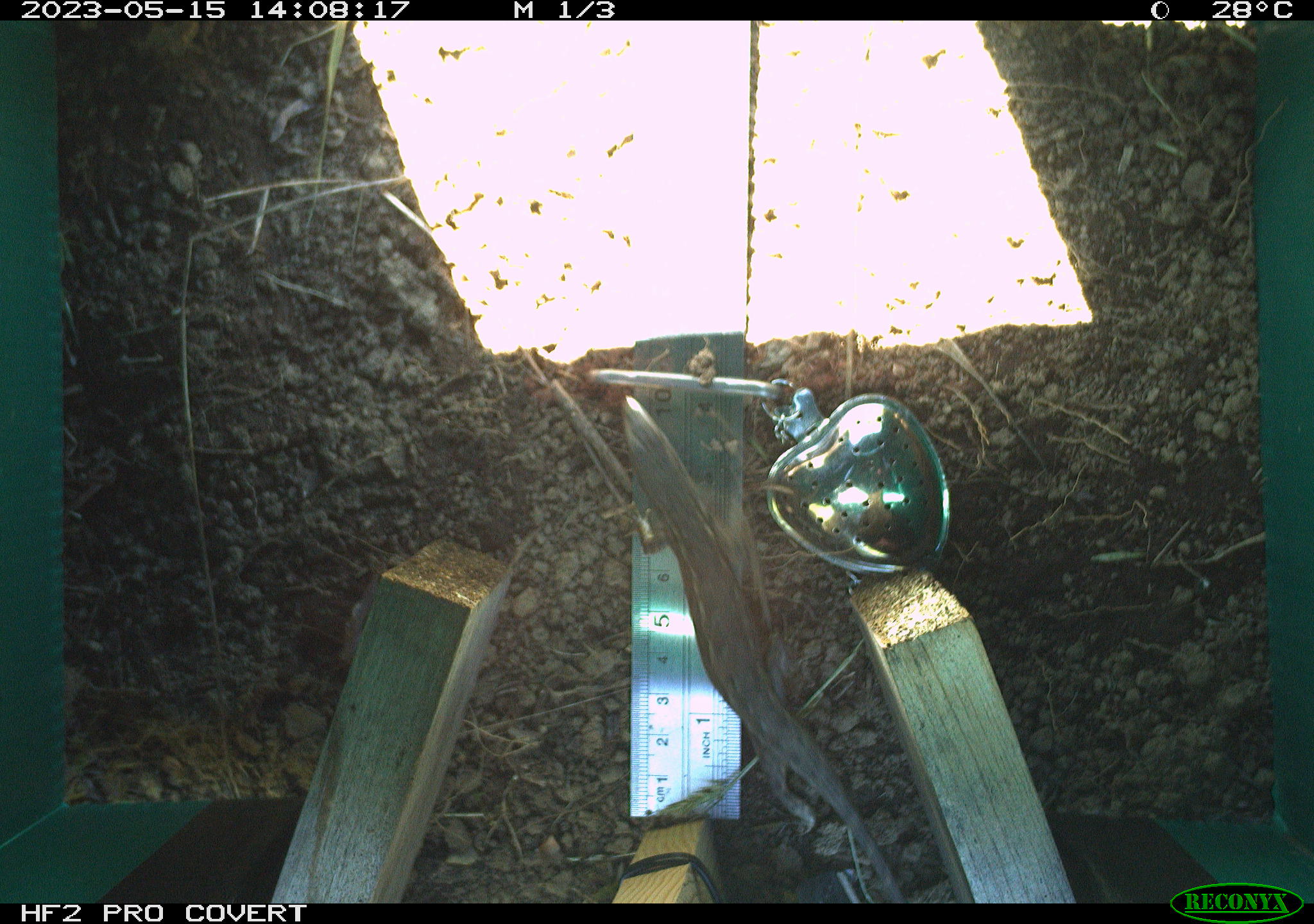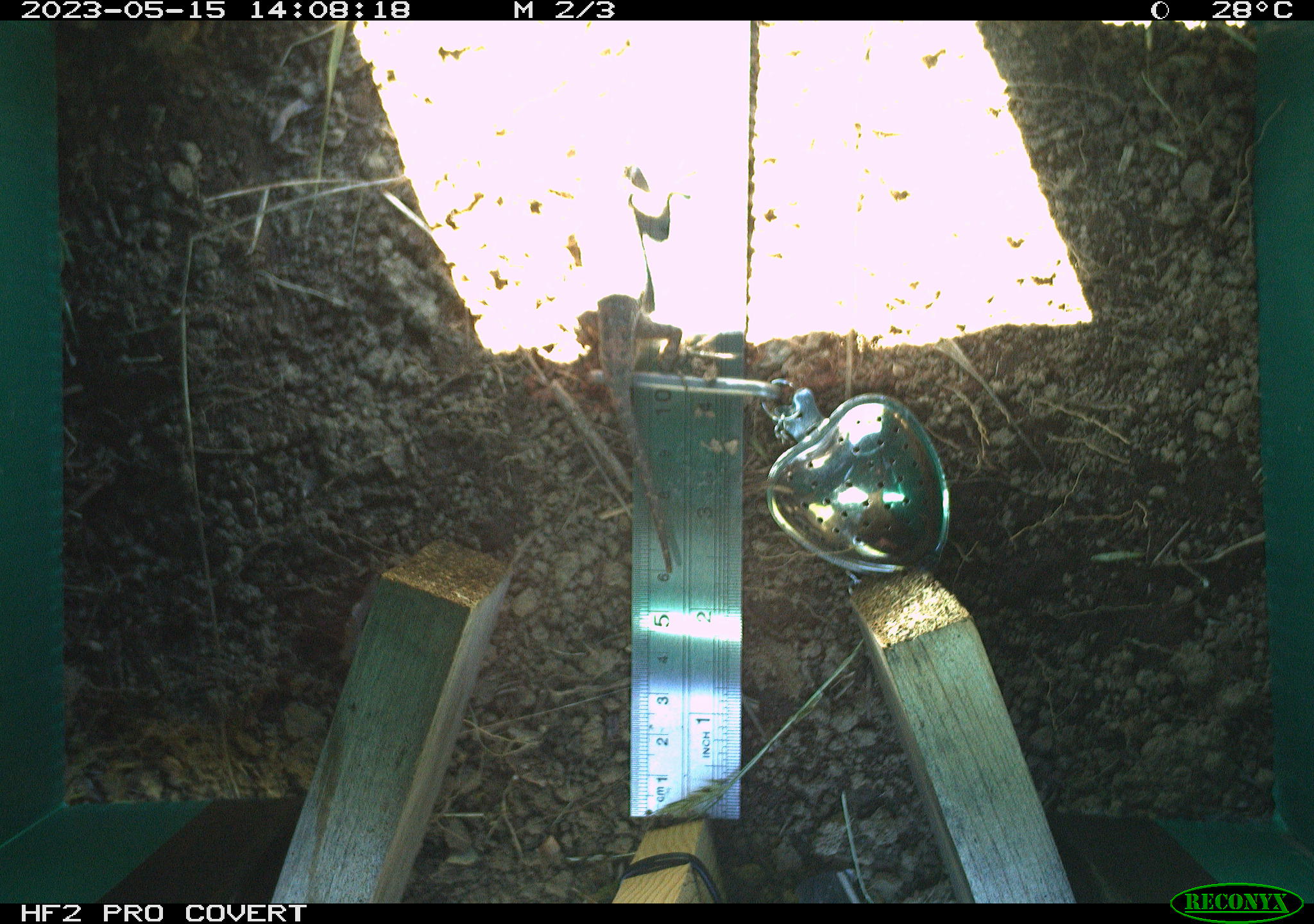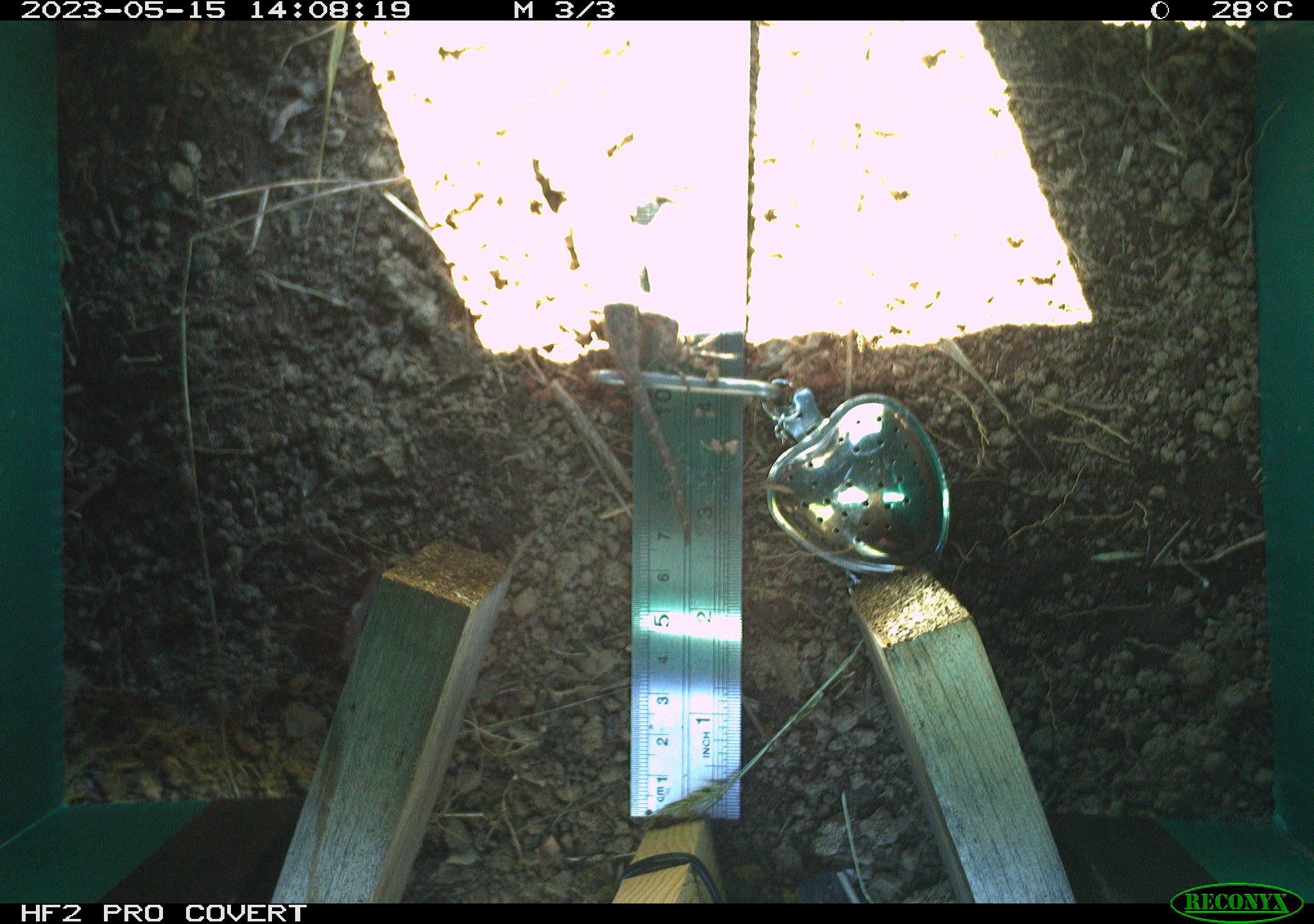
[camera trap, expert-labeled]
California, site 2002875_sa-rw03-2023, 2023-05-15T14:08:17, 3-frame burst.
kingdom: Animalia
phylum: Chordata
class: Reptilia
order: Squamata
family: Phrynosomatidae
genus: Sceloporus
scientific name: Sceloporus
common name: spiny lizards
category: sceloporus species